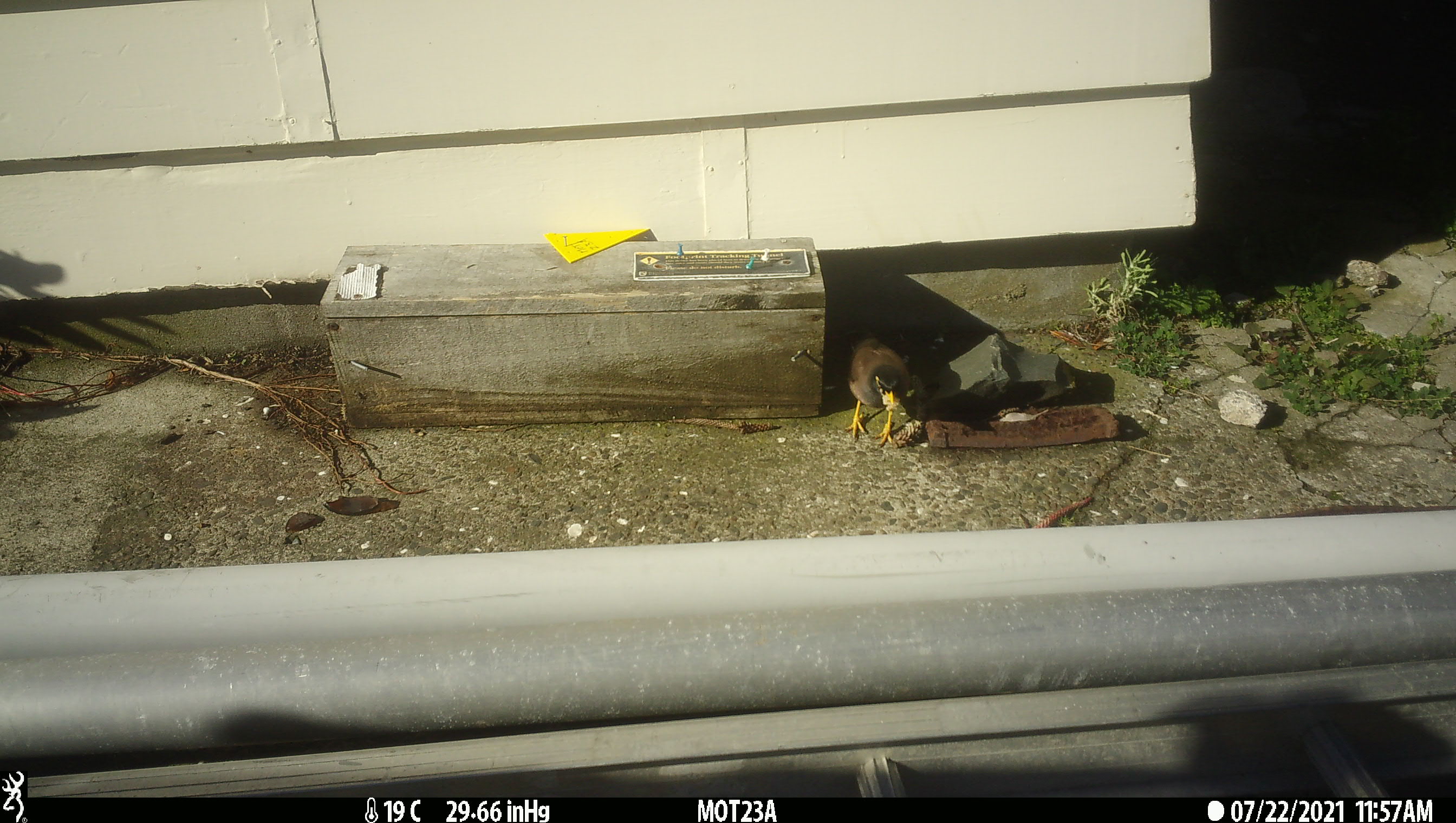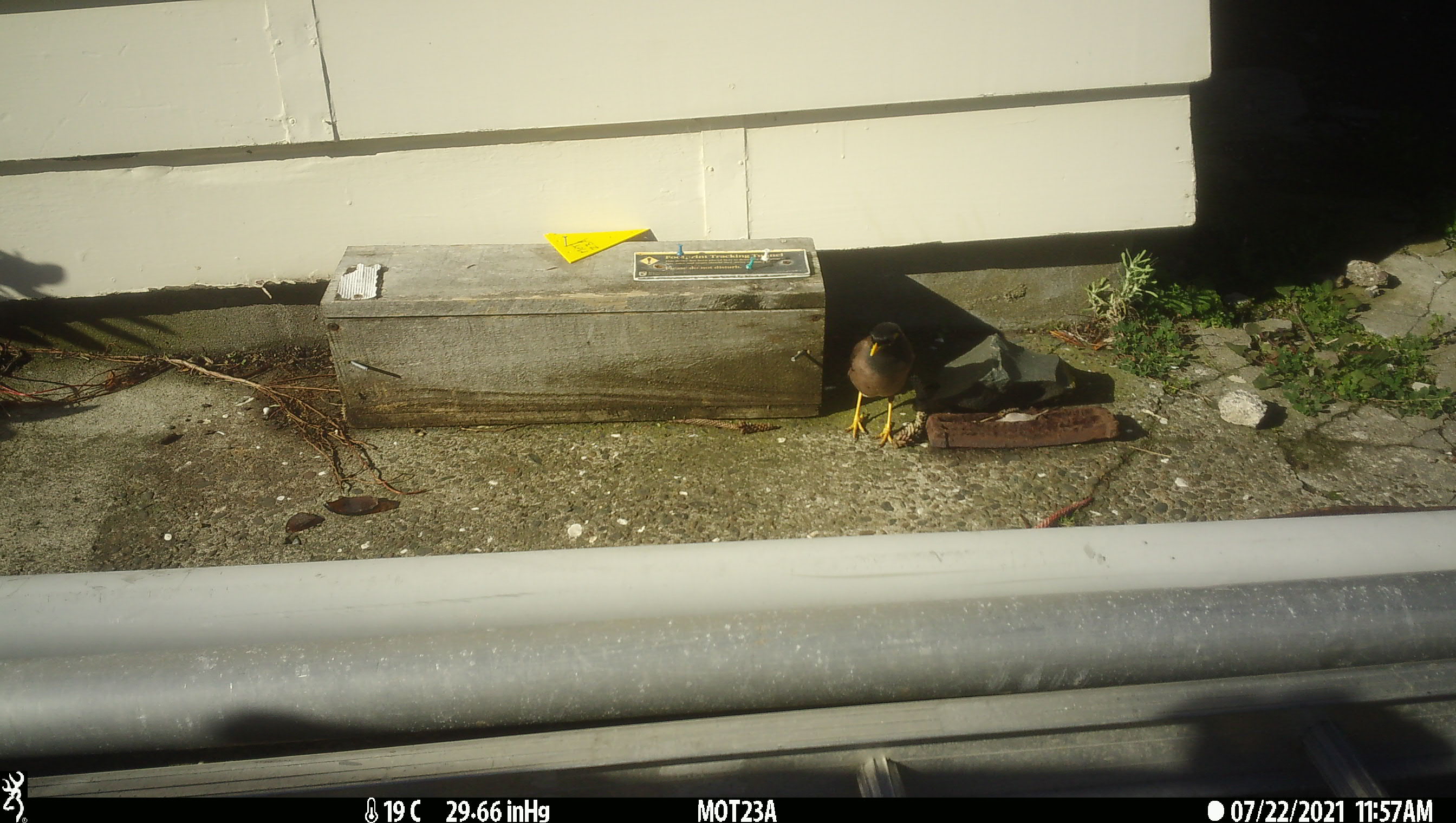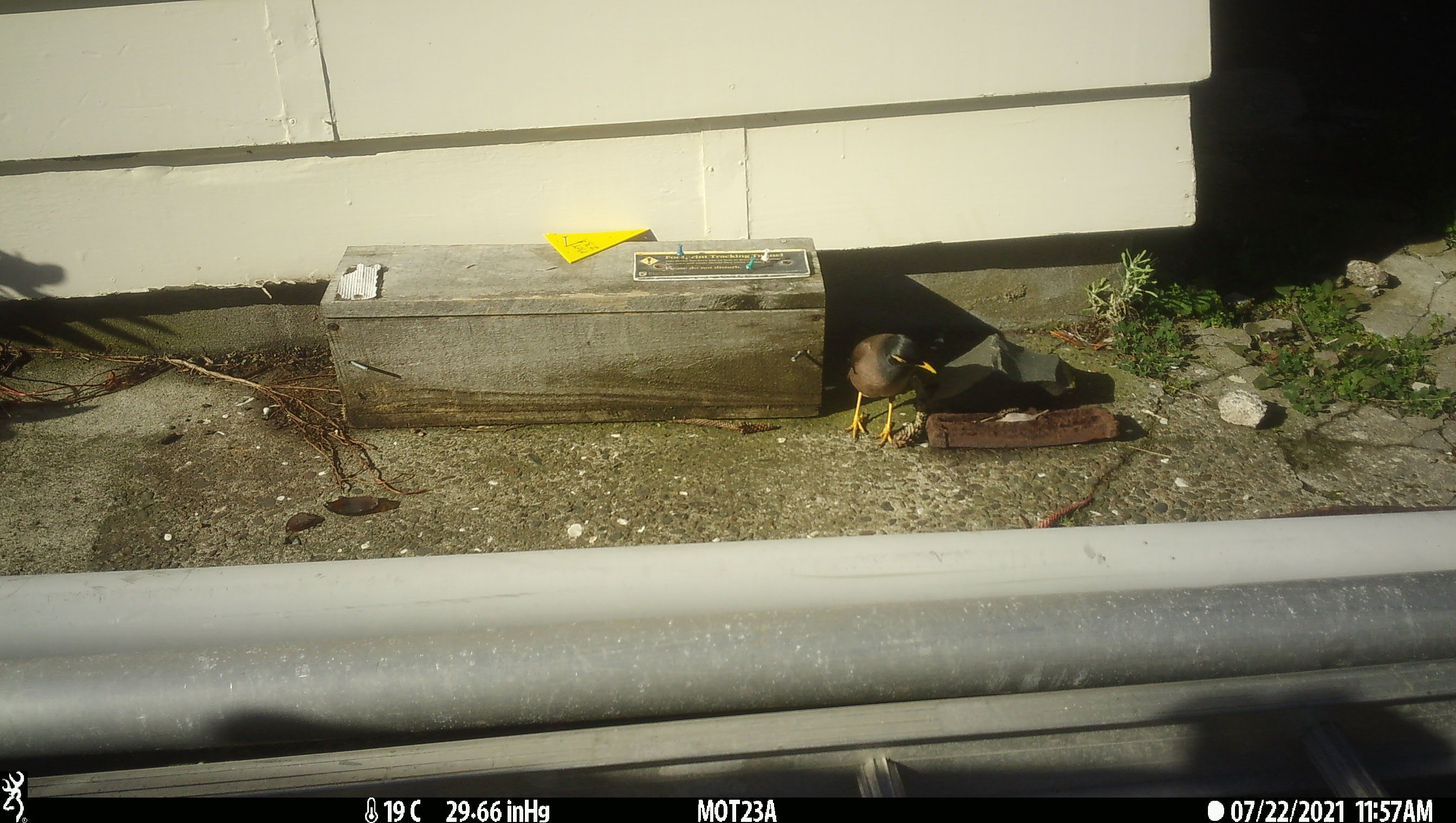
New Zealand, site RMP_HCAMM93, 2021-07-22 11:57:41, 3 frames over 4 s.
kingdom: Animalia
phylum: Chordata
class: Aves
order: Passeriformes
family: Sturnidae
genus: Acridotheres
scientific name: Acridotheres tristis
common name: common myna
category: myna